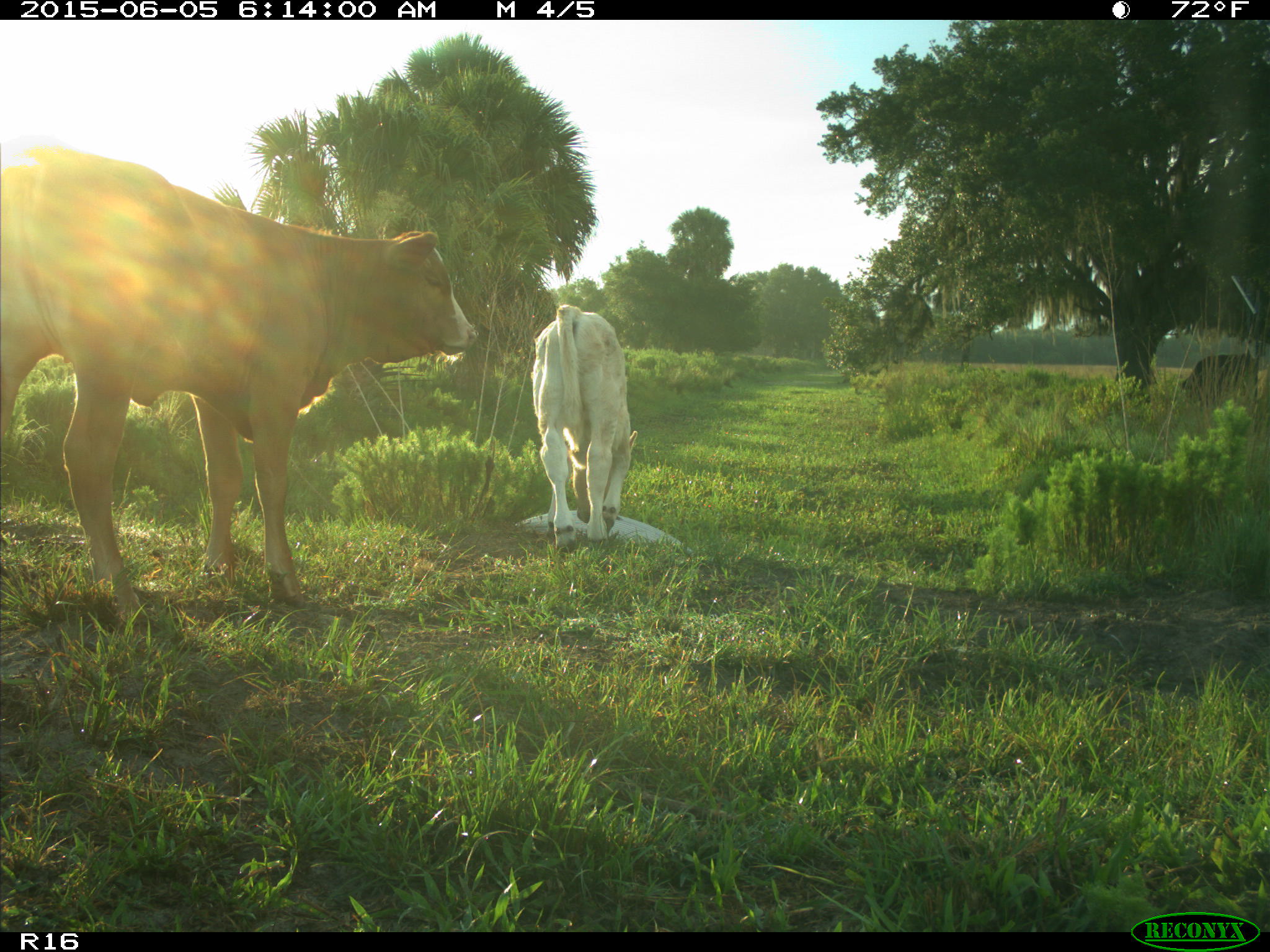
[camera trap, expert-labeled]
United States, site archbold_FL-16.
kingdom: Animalia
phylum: Chordata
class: Mammalia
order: Artiodactyla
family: Bovidae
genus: Bos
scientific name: Bos taurus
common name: domestic cow